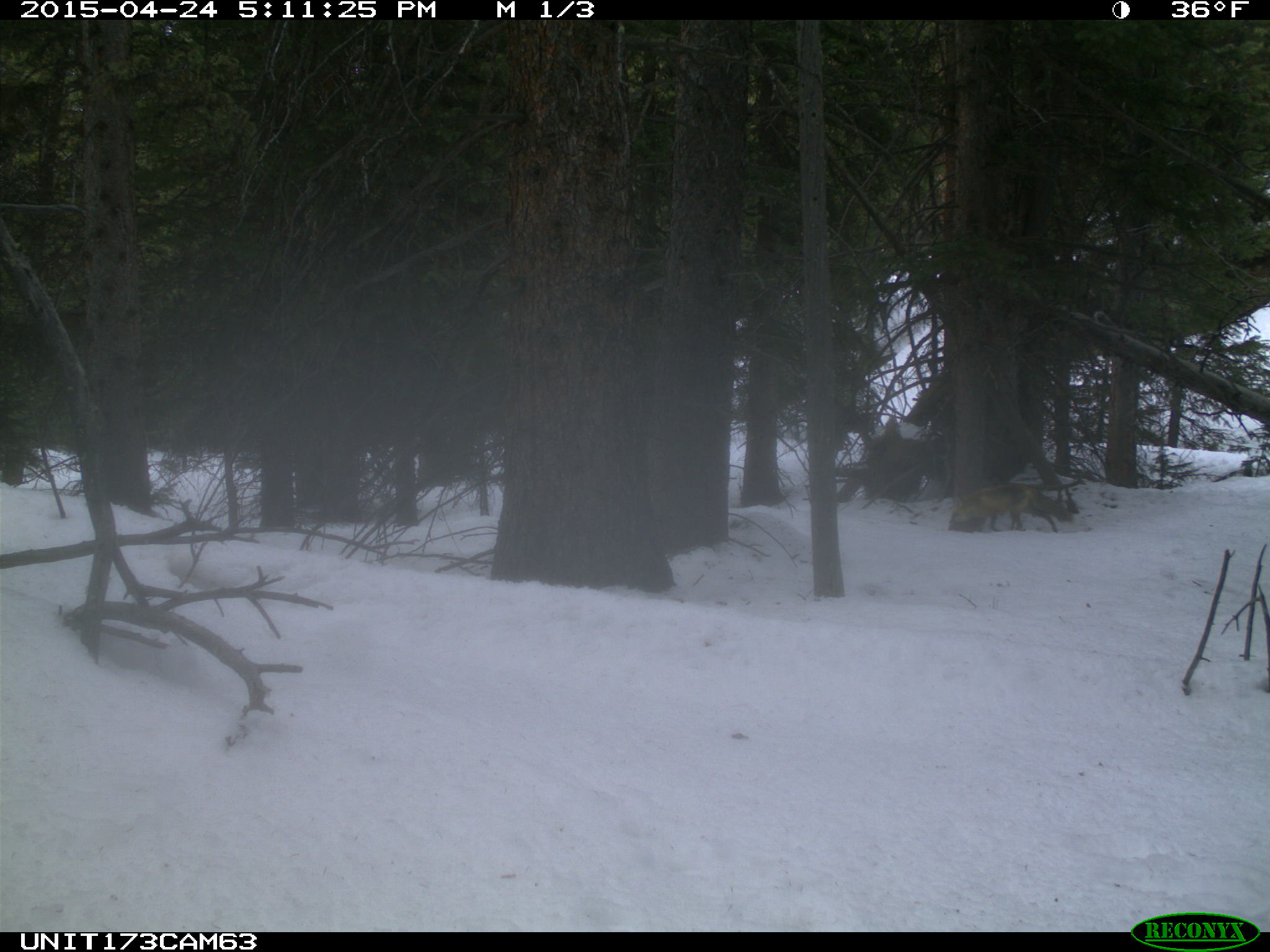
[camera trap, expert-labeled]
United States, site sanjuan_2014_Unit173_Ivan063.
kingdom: Animalia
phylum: Chordata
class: Mammalia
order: Carnivora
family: Canidae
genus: Vulpes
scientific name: Vulpes vulpes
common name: red fox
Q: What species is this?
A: Vulpes vulpes (red fox).